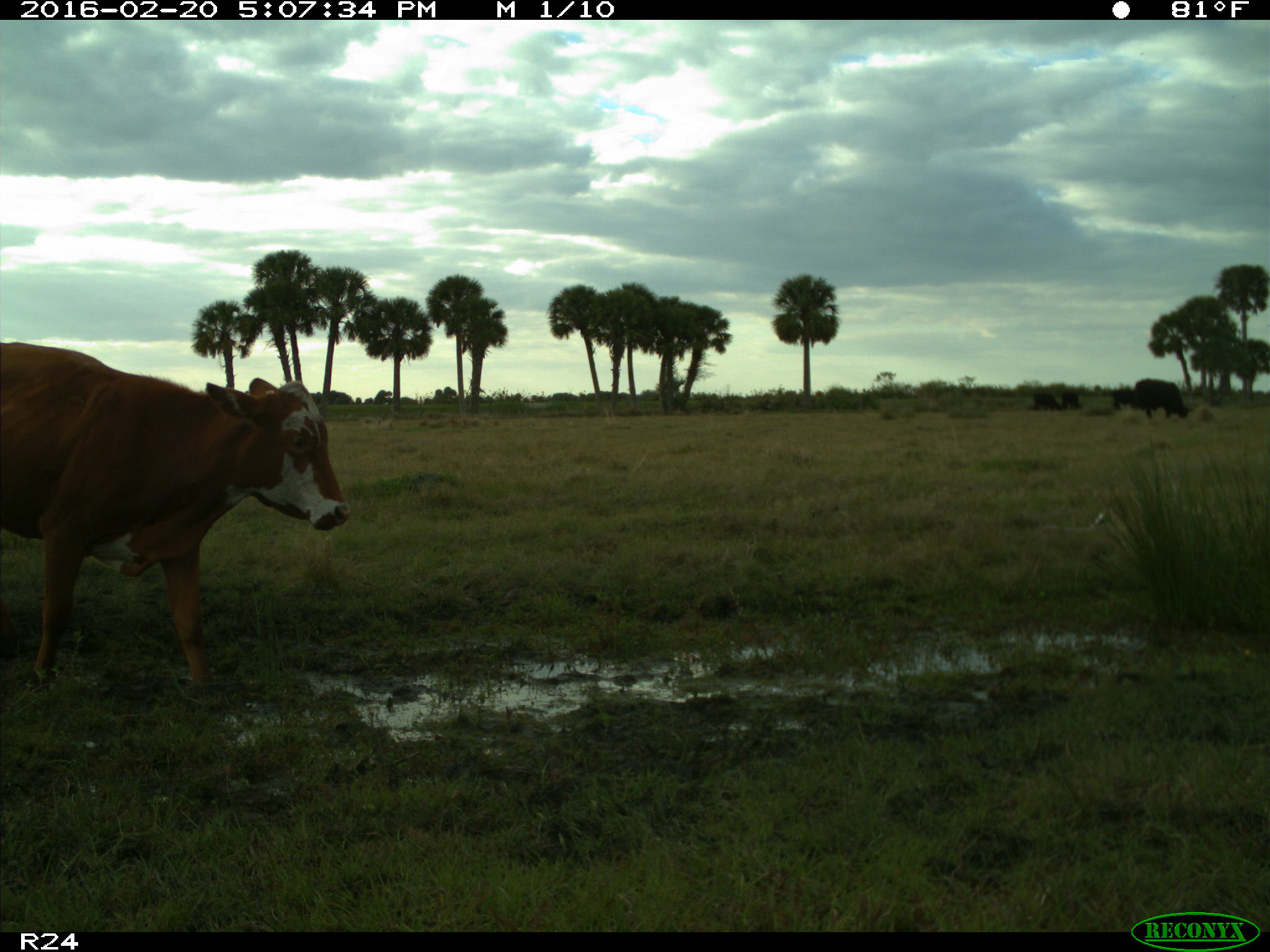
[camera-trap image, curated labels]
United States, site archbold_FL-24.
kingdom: Animalia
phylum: Chordata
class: Mammalia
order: Artiodactyla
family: Bovidae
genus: Bos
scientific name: Bos taurus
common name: domestic cow